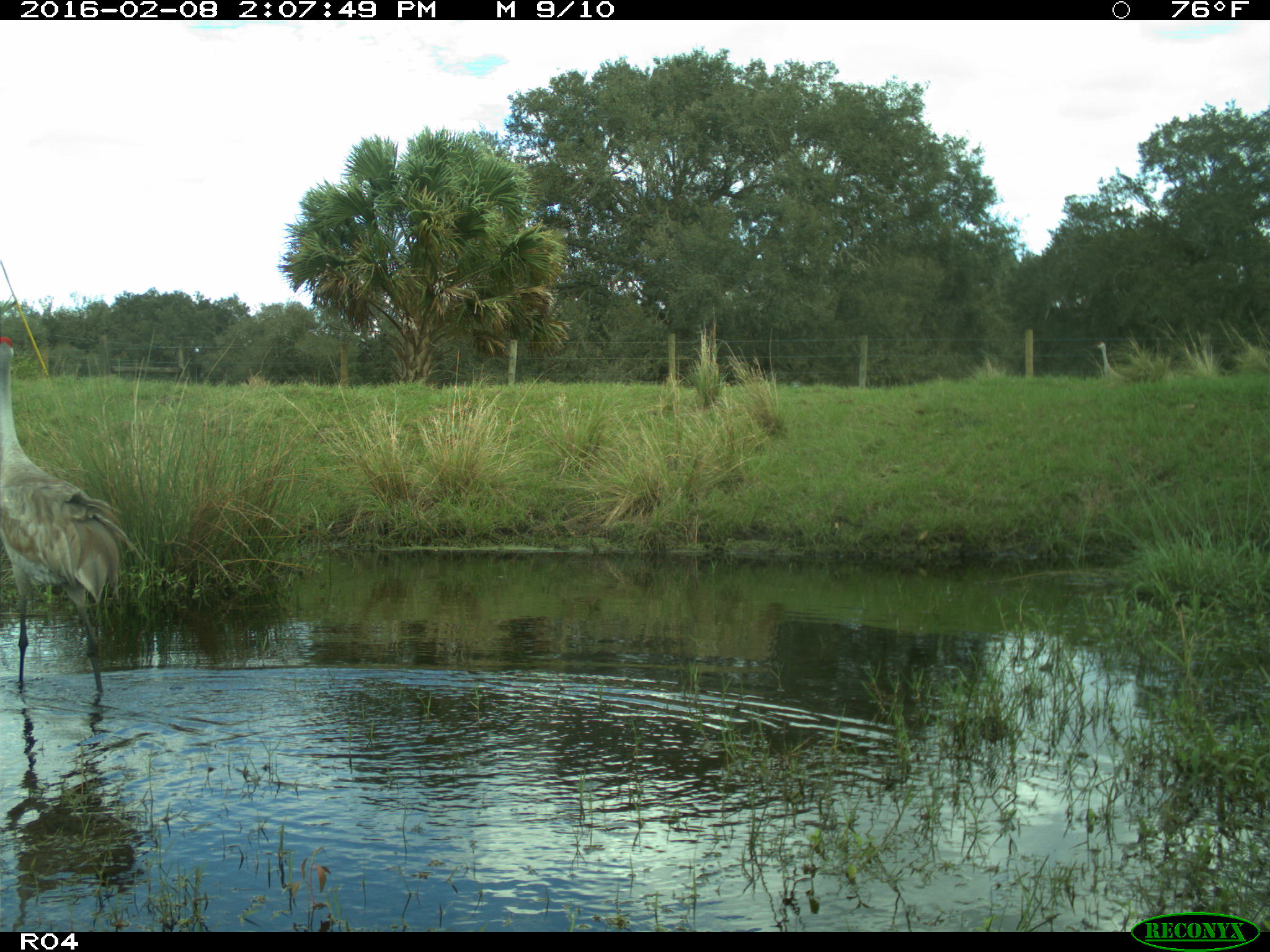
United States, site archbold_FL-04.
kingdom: Animalia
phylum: Chordata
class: Aves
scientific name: Aves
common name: birds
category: unidentified bird